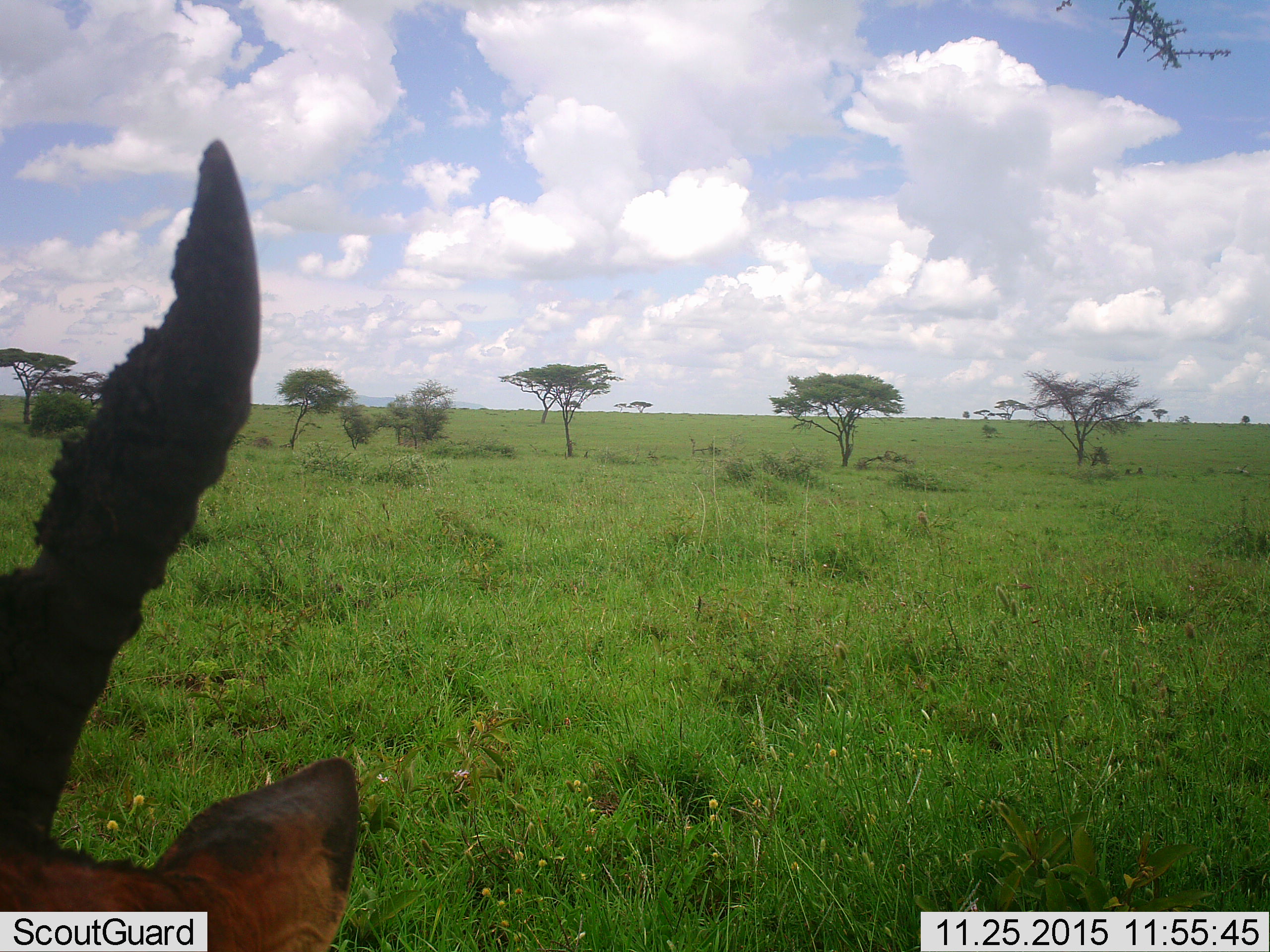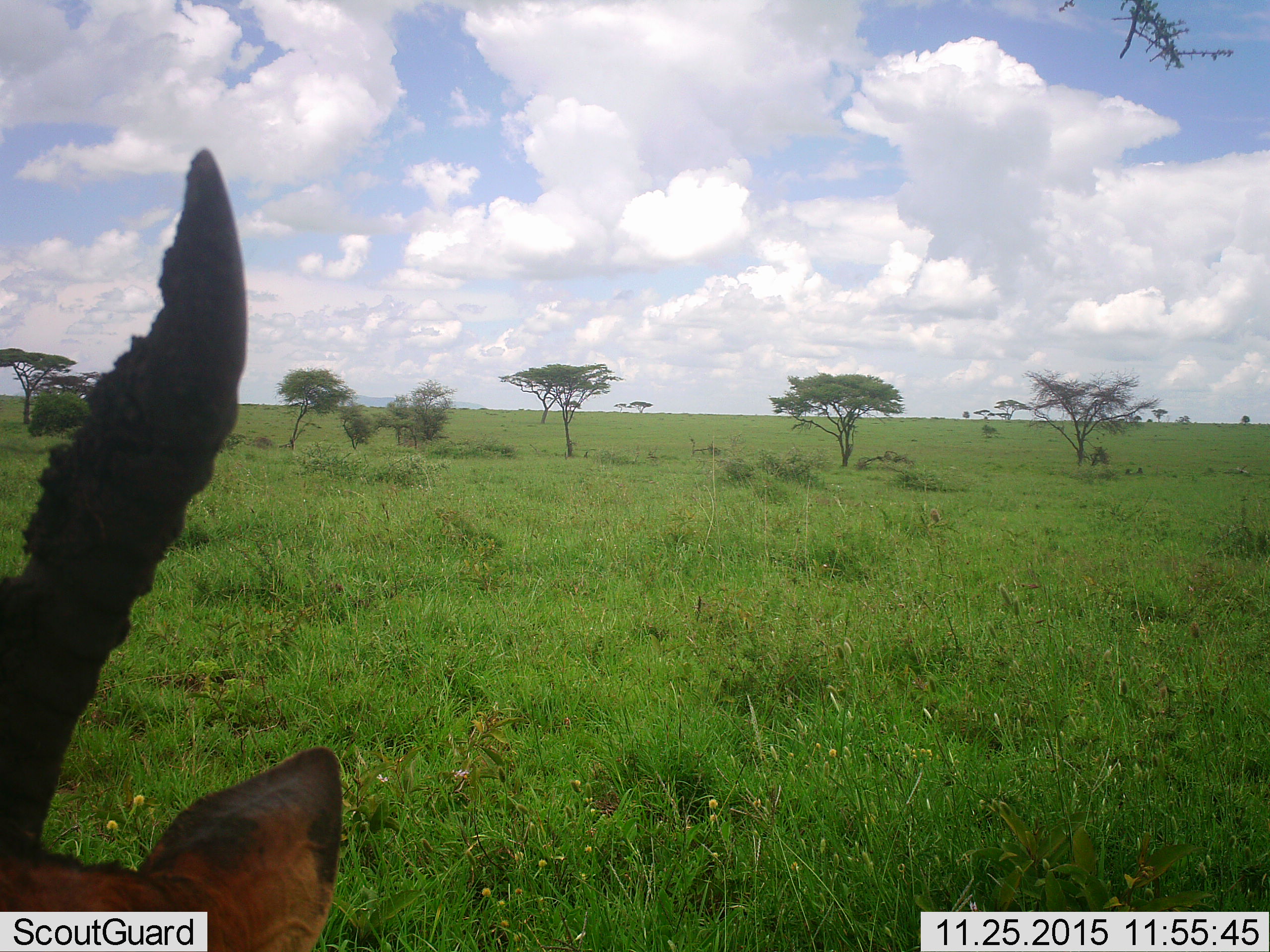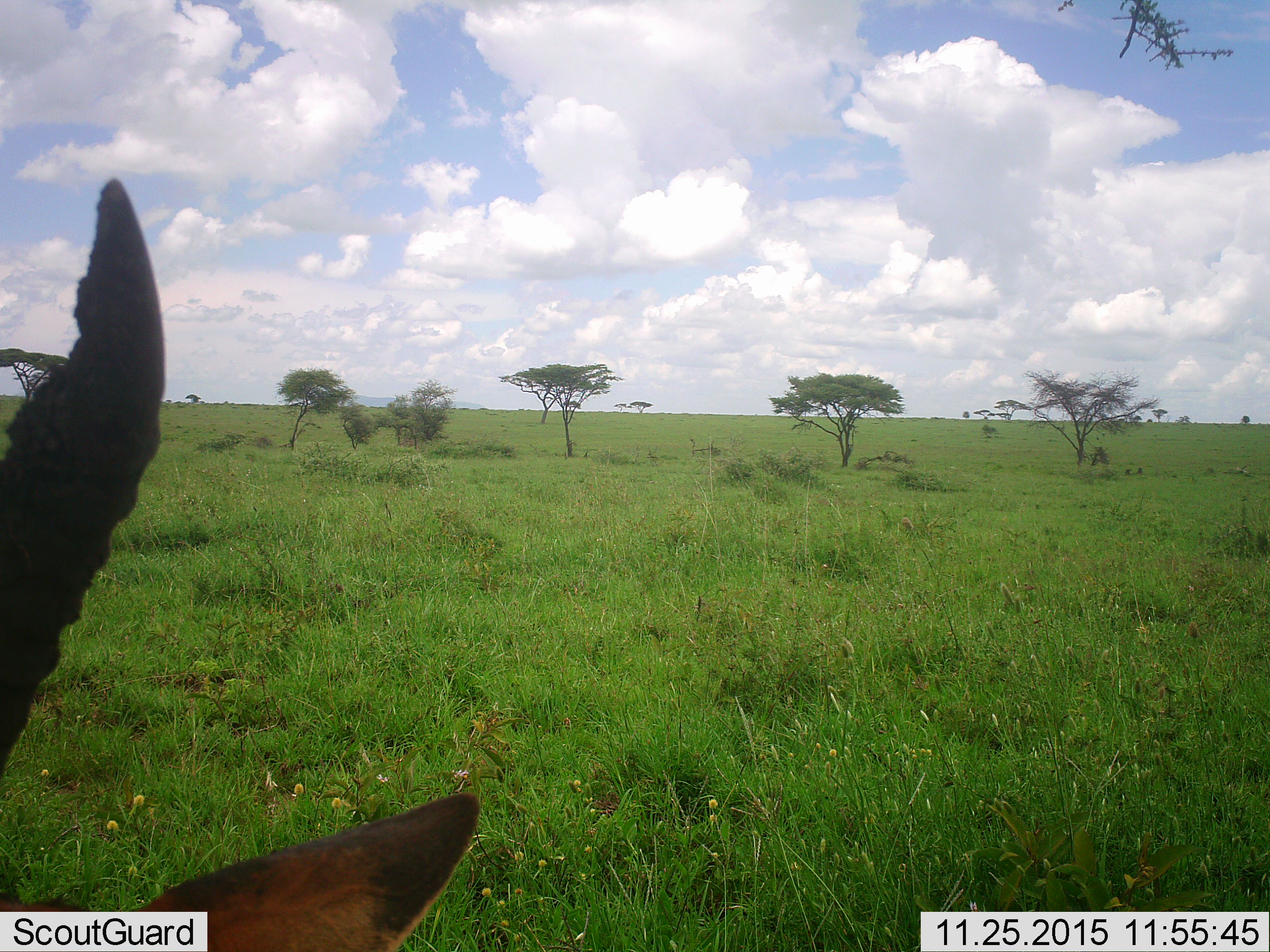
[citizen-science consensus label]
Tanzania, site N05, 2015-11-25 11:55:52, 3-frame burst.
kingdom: Animalia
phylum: Chordata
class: Mammalia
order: Artiodactyla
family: Bovidae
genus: Damaliscus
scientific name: Damaliscus lunatus jimela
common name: topi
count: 1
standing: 80%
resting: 20%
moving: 0%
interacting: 0%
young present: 0%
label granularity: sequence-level